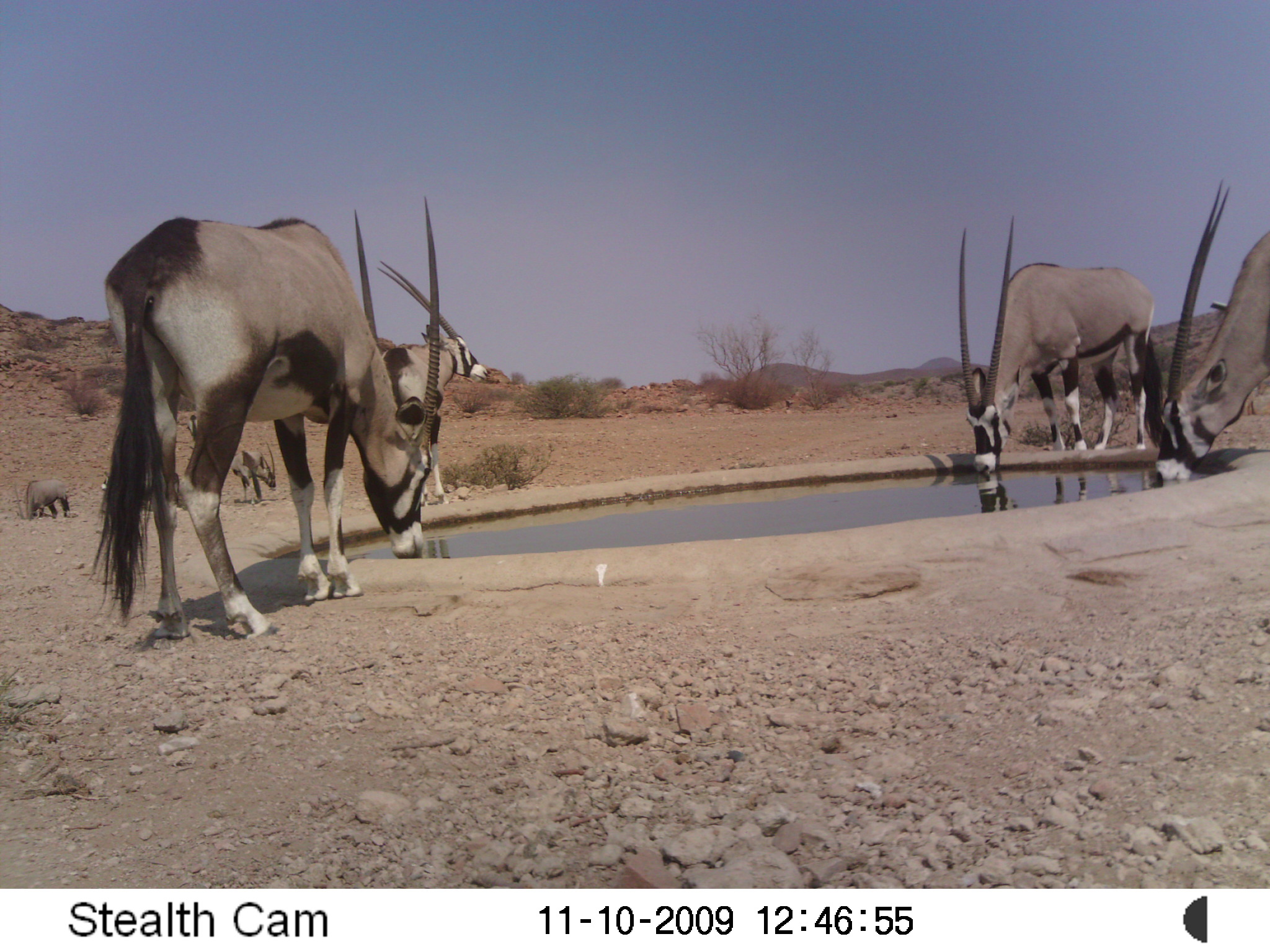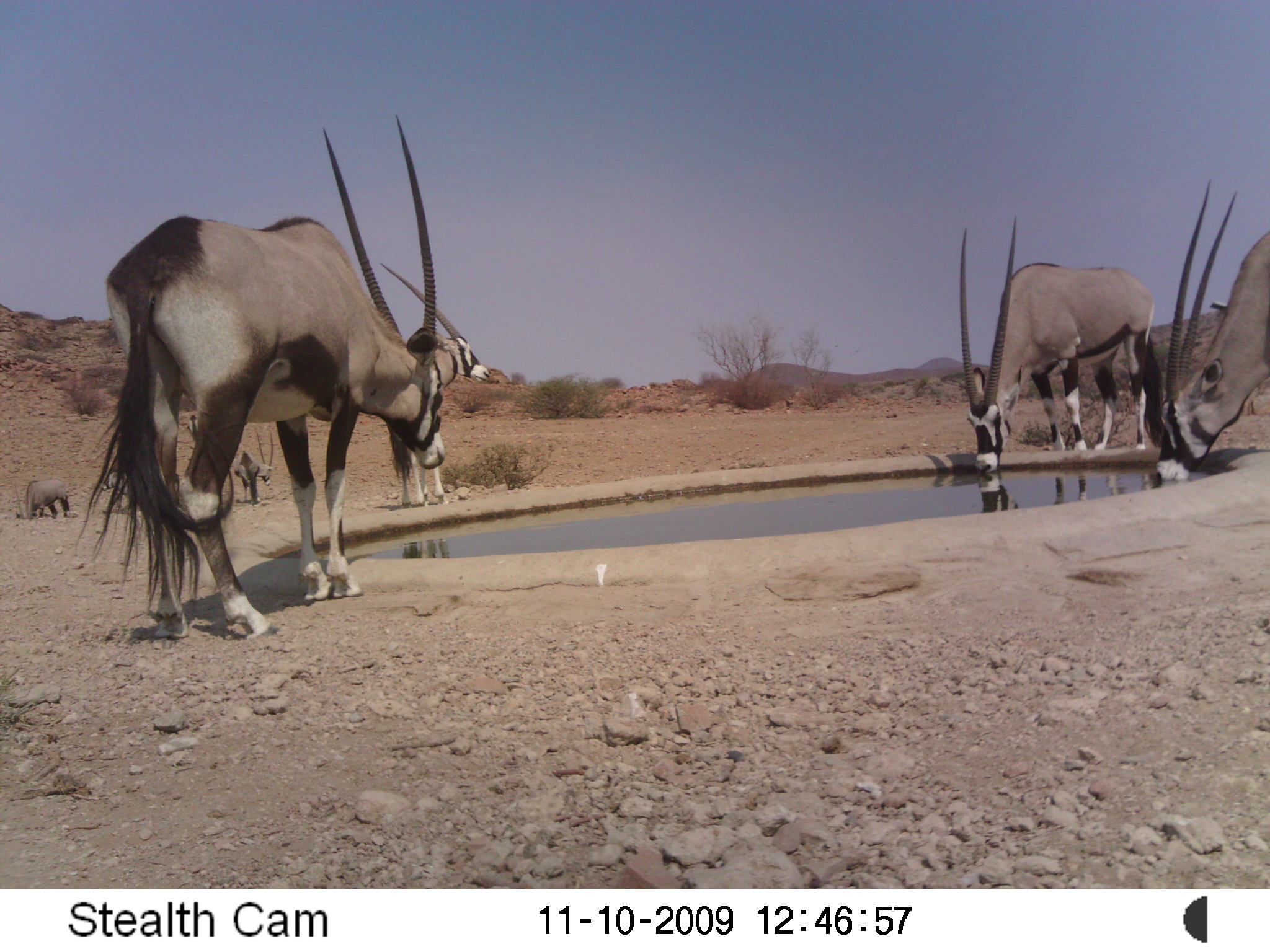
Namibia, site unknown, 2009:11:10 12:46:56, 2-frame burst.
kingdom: Animalia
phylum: Chordata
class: Mammalia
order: Artiodactyla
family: Bovidae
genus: Oryx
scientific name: Oryx gazella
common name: gemsbok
Oryx gazella (gemsbok).